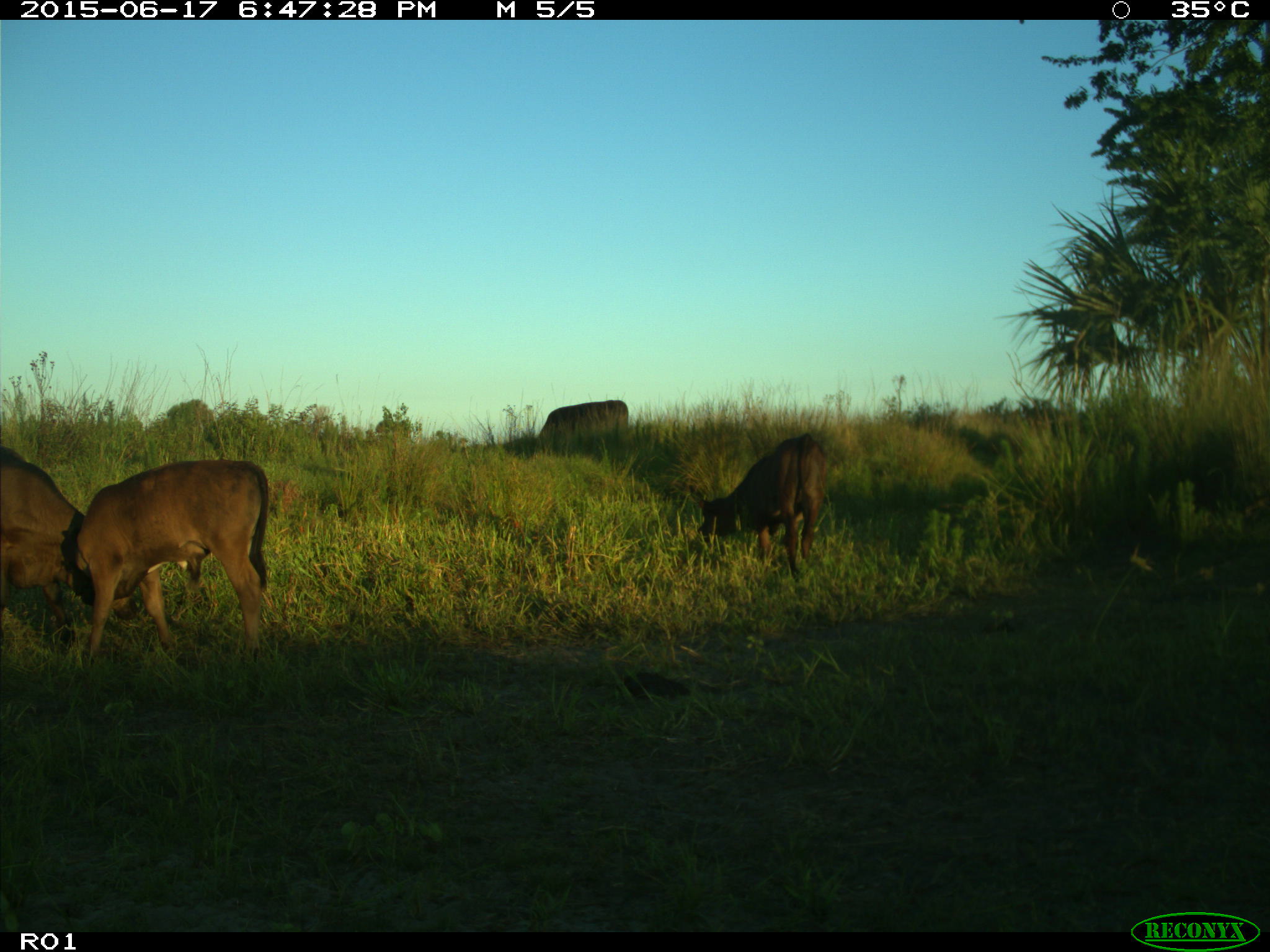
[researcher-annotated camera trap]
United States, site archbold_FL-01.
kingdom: Animalia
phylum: Chordata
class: Mammalia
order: Artiodactyla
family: Bovidae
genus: Bos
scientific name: Bos taurus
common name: domestic cow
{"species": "Bos taurus (domestic cow)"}